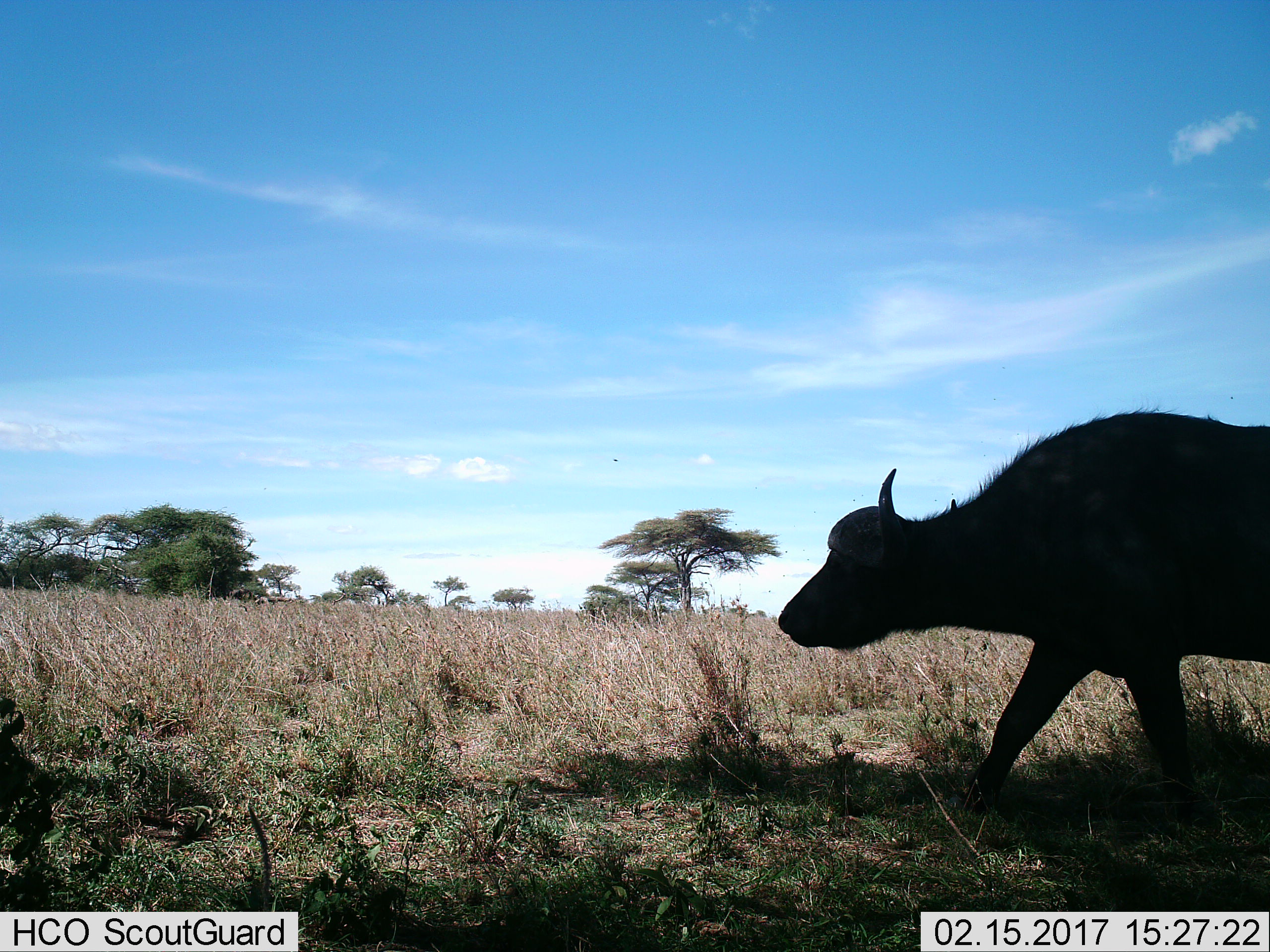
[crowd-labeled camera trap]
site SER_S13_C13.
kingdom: Animalia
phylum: Chordata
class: Mammalia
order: Artiodactyla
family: Bovidae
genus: Syncerus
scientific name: Syncerus caffer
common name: african buffalo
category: buffalo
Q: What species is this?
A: Buffalo (african buffalo) (Syncerus caffer).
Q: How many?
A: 1.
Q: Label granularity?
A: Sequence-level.